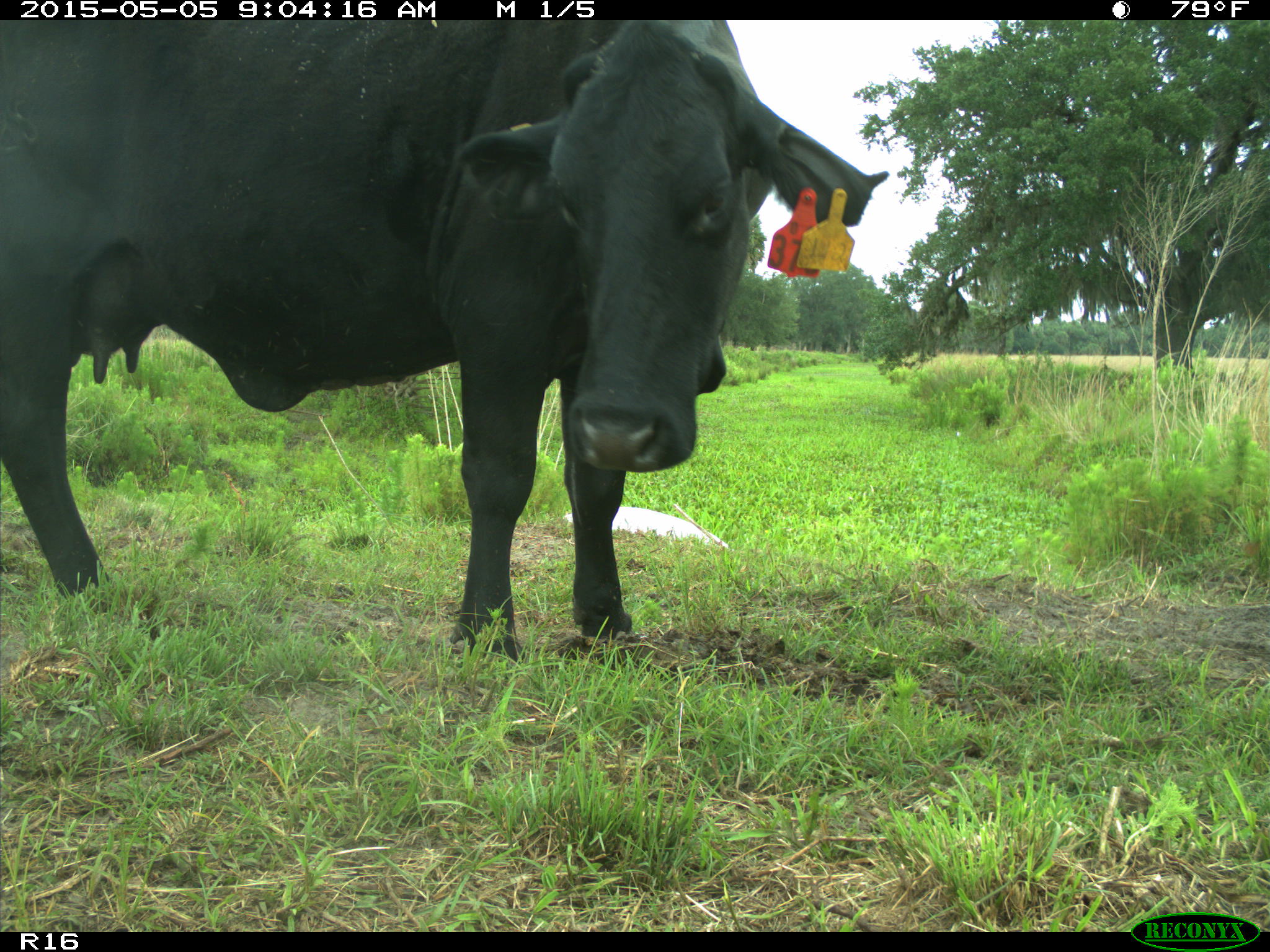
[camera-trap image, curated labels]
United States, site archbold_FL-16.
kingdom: Animalia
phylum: Chordata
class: Mammalia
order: Artiodactyla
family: Bovidae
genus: Bos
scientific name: Bos taurus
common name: domestic cow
Bos taurus (domestic cow).